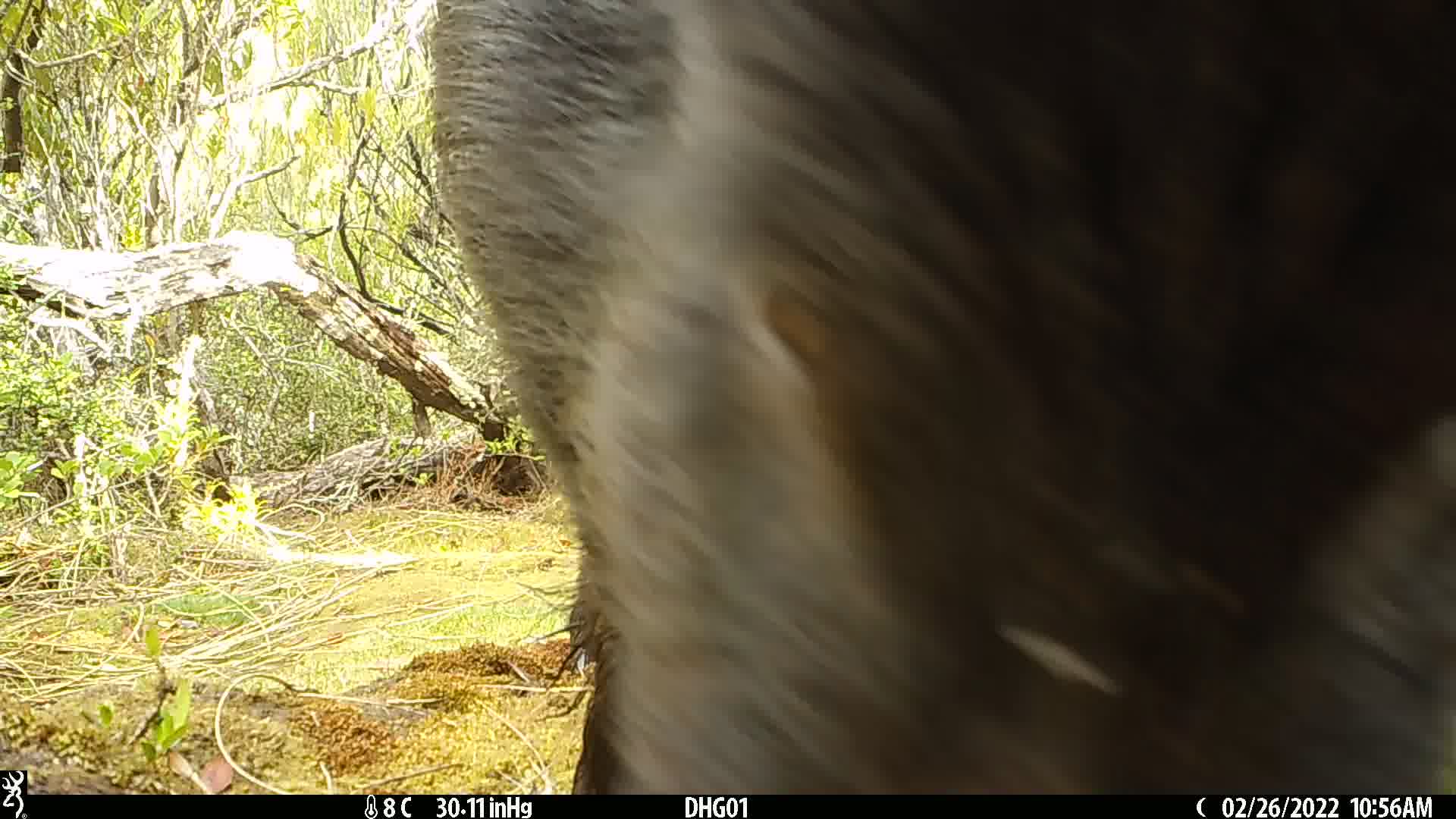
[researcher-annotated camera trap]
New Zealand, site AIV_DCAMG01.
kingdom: Animalia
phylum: Chordata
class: Mammalia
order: Artiodactyla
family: Suidae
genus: Sus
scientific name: Sus scrofa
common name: pig